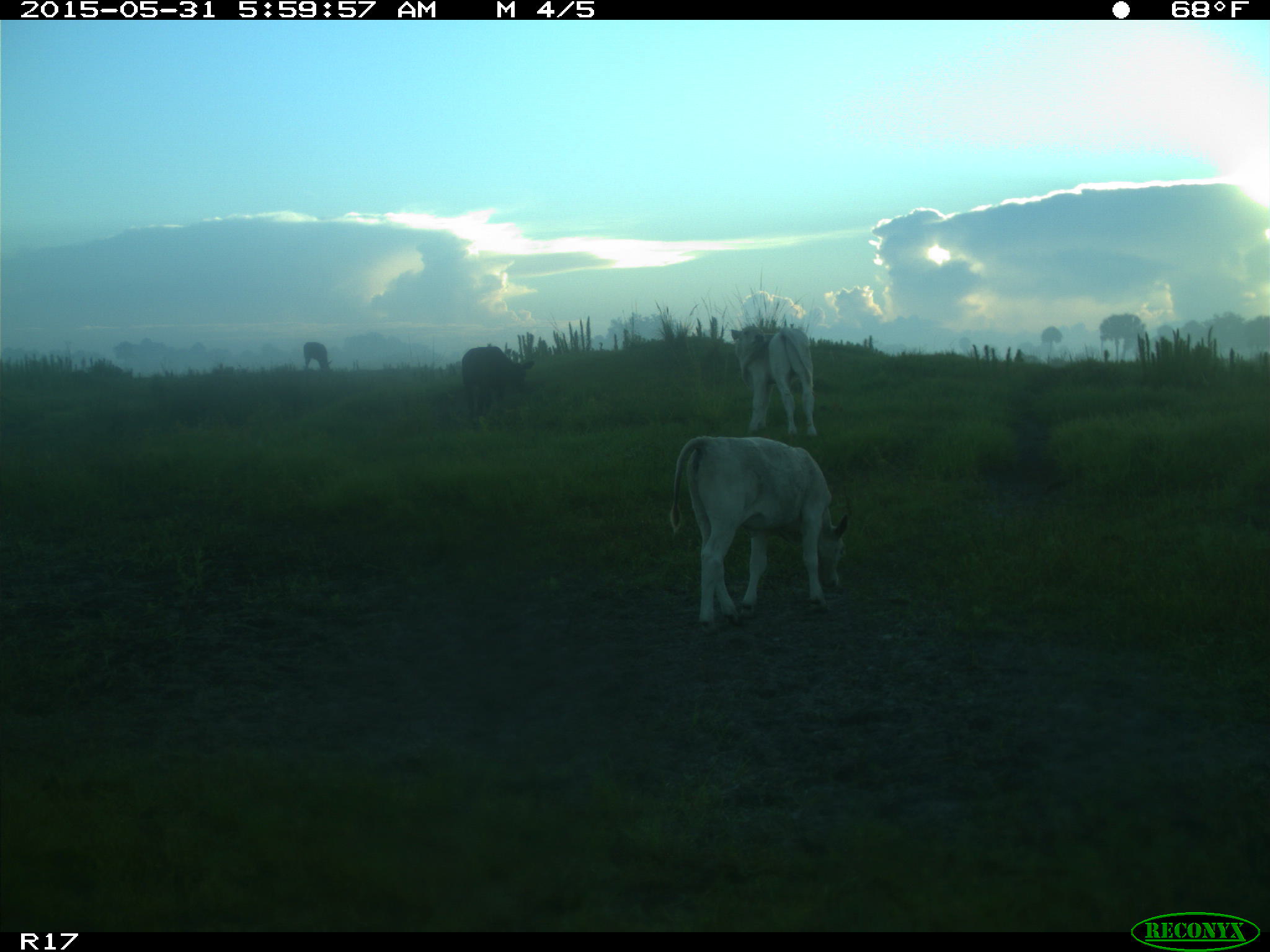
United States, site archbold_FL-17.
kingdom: Animalia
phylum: Chordata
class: Mammalia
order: Artiodactyla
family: Bovidae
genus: Bos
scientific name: Bos taurus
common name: domestic cow